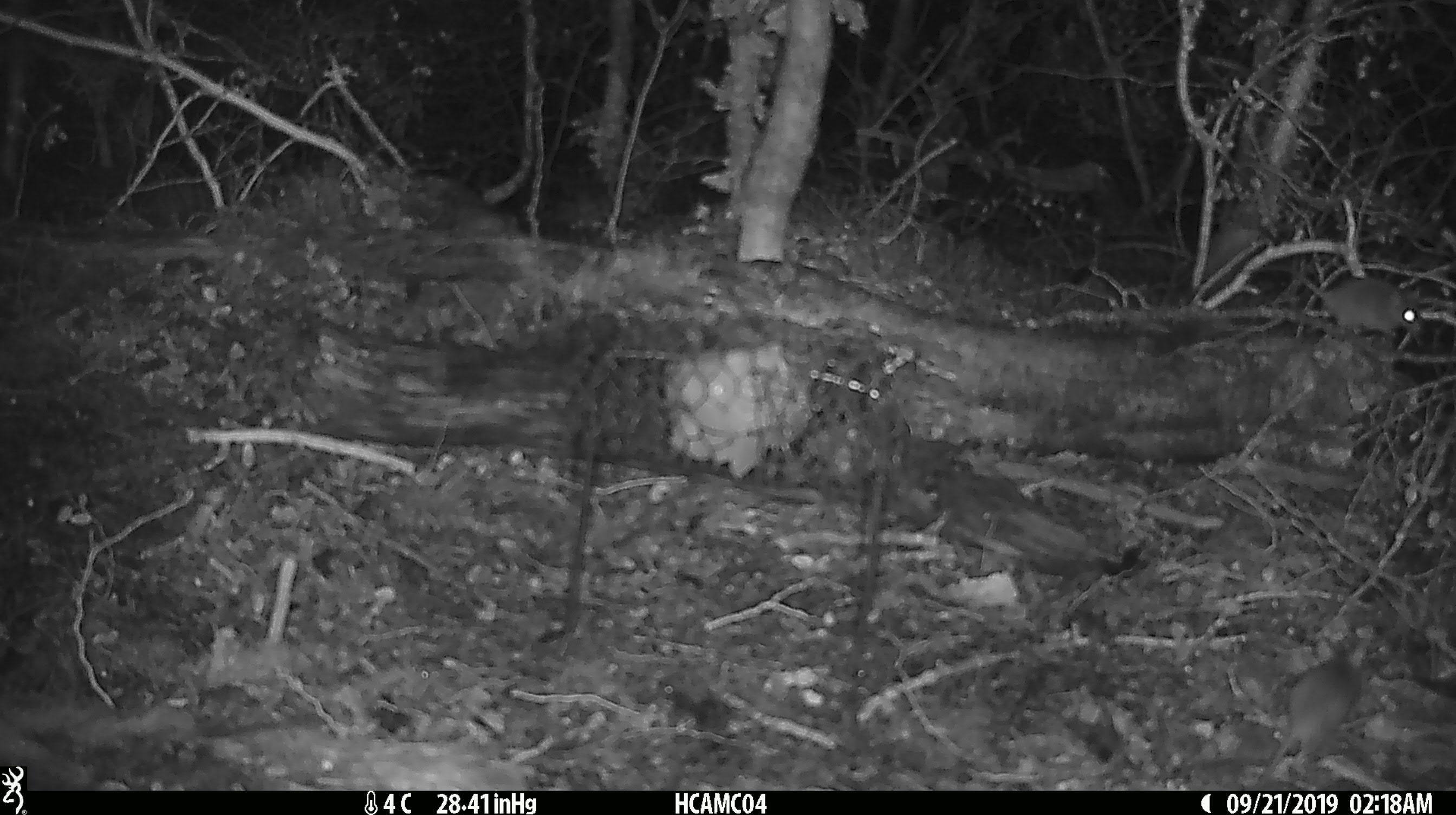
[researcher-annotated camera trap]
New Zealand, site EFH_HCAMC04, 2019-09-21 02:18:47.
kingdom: Animalia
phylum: Chordata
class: Mammalia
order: Rodentia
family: Muridae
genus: Mus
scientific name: Mus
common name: mouse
Mouse (Mus).